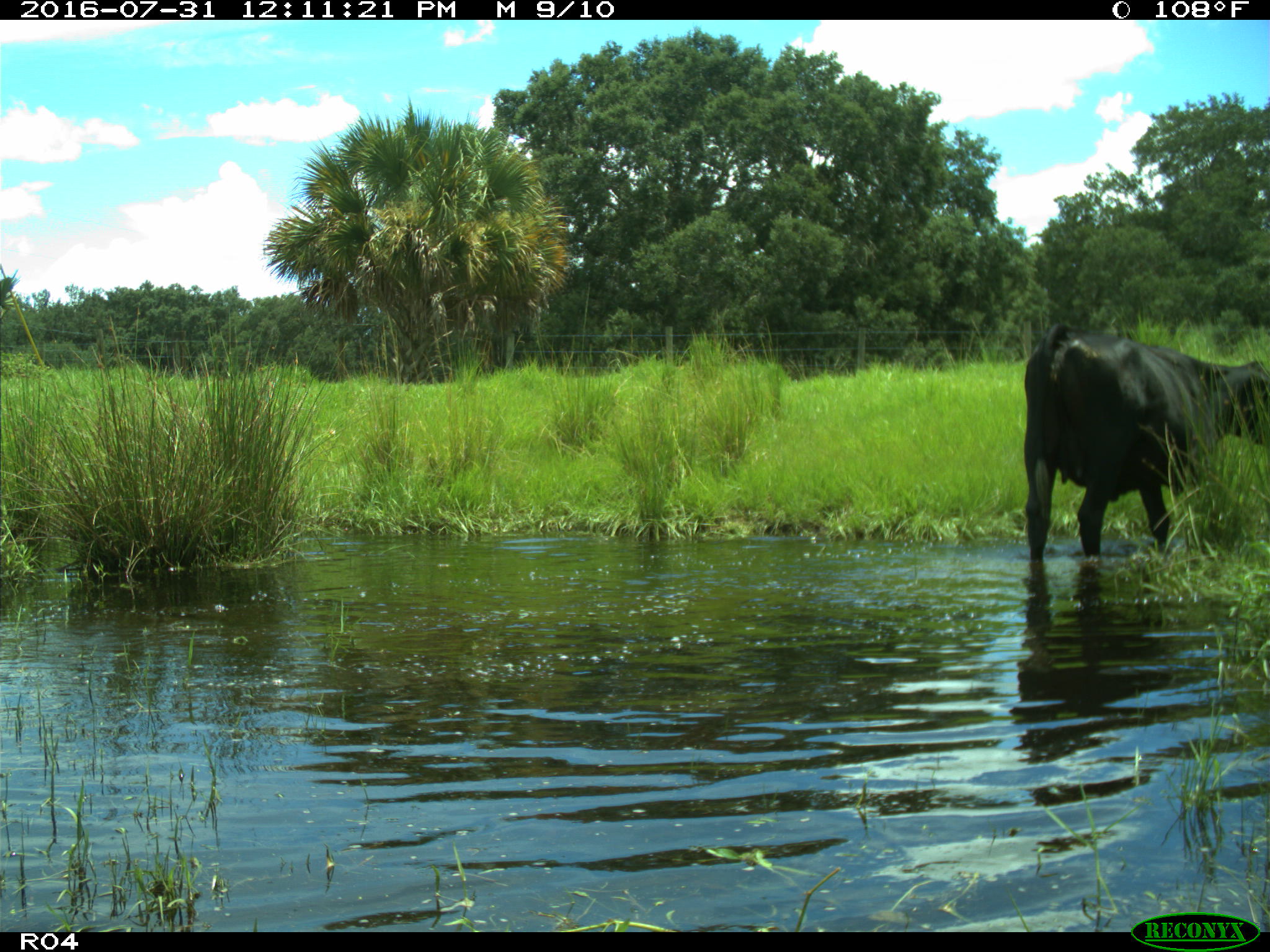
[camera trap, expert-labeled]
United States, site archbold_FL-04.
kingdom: Animalia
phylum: Chordata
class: Mammalia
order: Artiodactyla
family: Bovidae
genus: Bos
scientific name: Bos taurus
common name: domestic cow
Bos taurus (domestic cow).